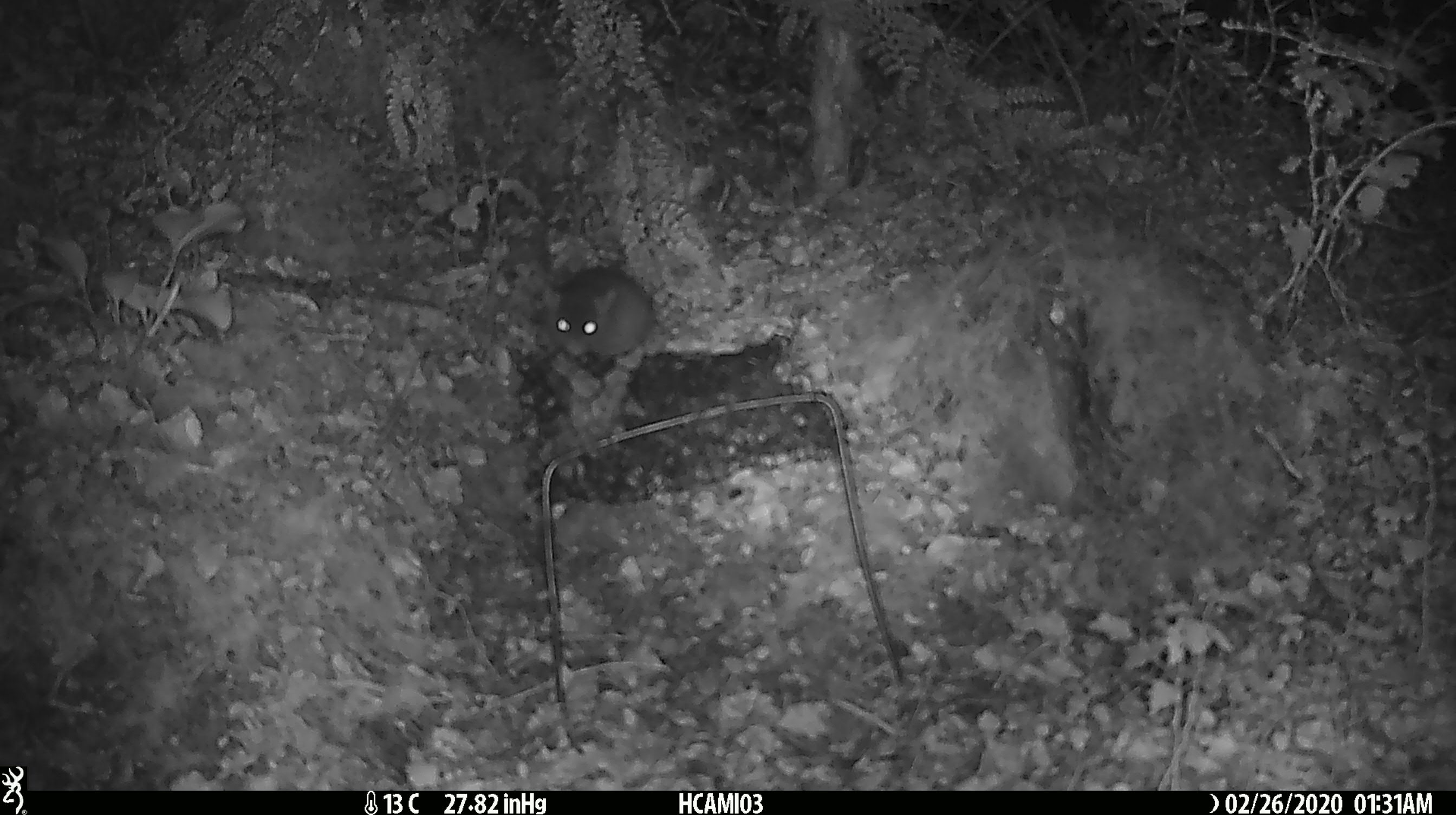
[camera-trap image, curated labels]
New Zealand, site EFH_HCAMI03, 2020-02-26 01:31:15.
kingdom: Animalia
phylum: Chordata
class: Mammalia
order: Rodentia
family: Muridae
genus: Mus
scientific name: Mus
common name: mouse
Mouse (Mus).